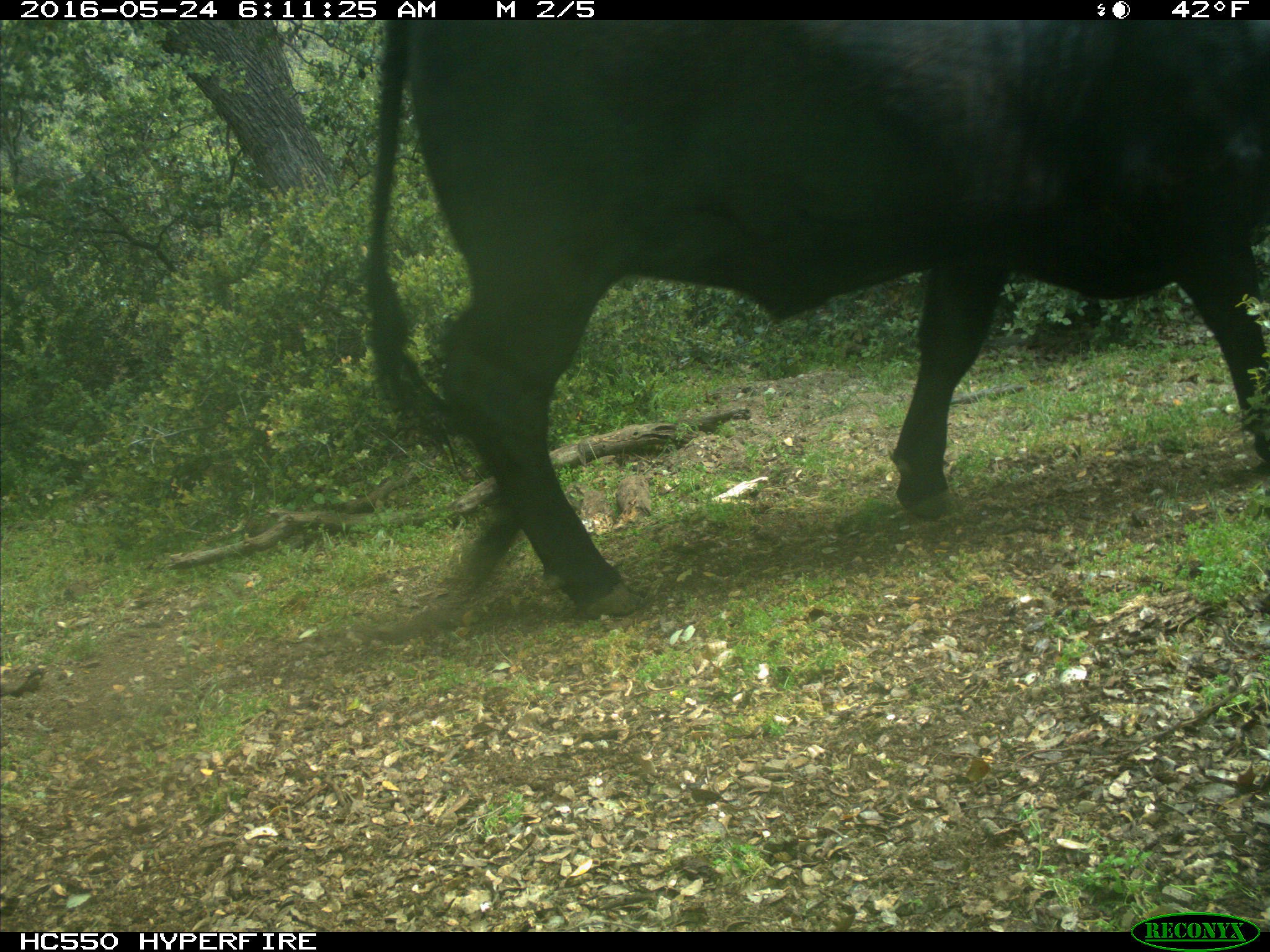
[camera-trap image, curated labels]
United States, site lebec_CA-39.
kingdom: Animalia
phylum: Chordata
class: Mammalia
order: Artiodactyla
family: Bovidae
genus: Bos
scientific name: Bos taurus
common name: domestic cow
Bos taurus (domestic cow).